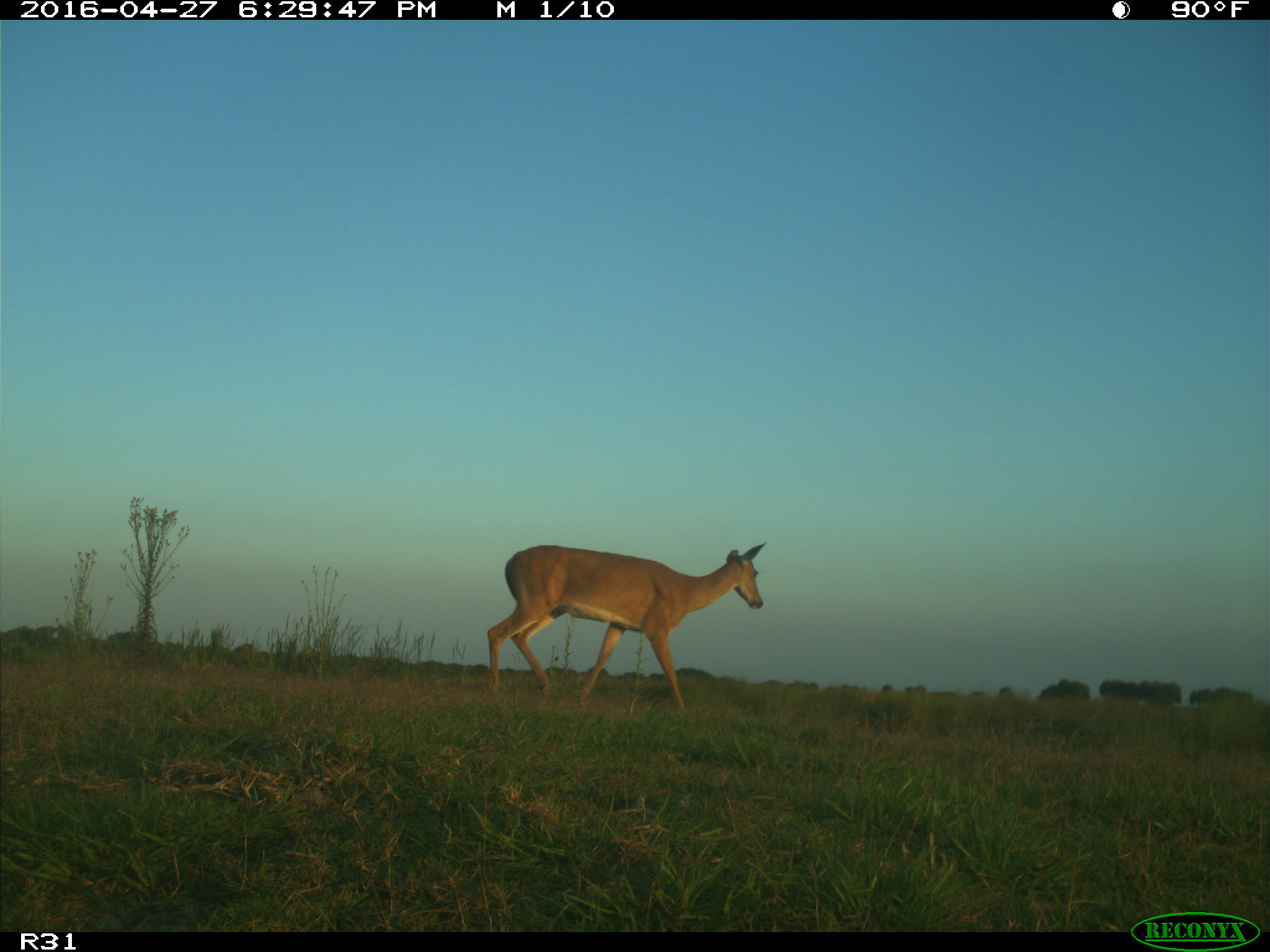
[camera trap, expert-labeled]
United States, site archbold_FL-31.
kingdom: Animalia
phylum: Chordata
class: Mammalia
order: Artiodactyla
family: Cervidae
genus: Odocoileus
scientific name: Odocoileus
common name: deer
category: unidentified deer